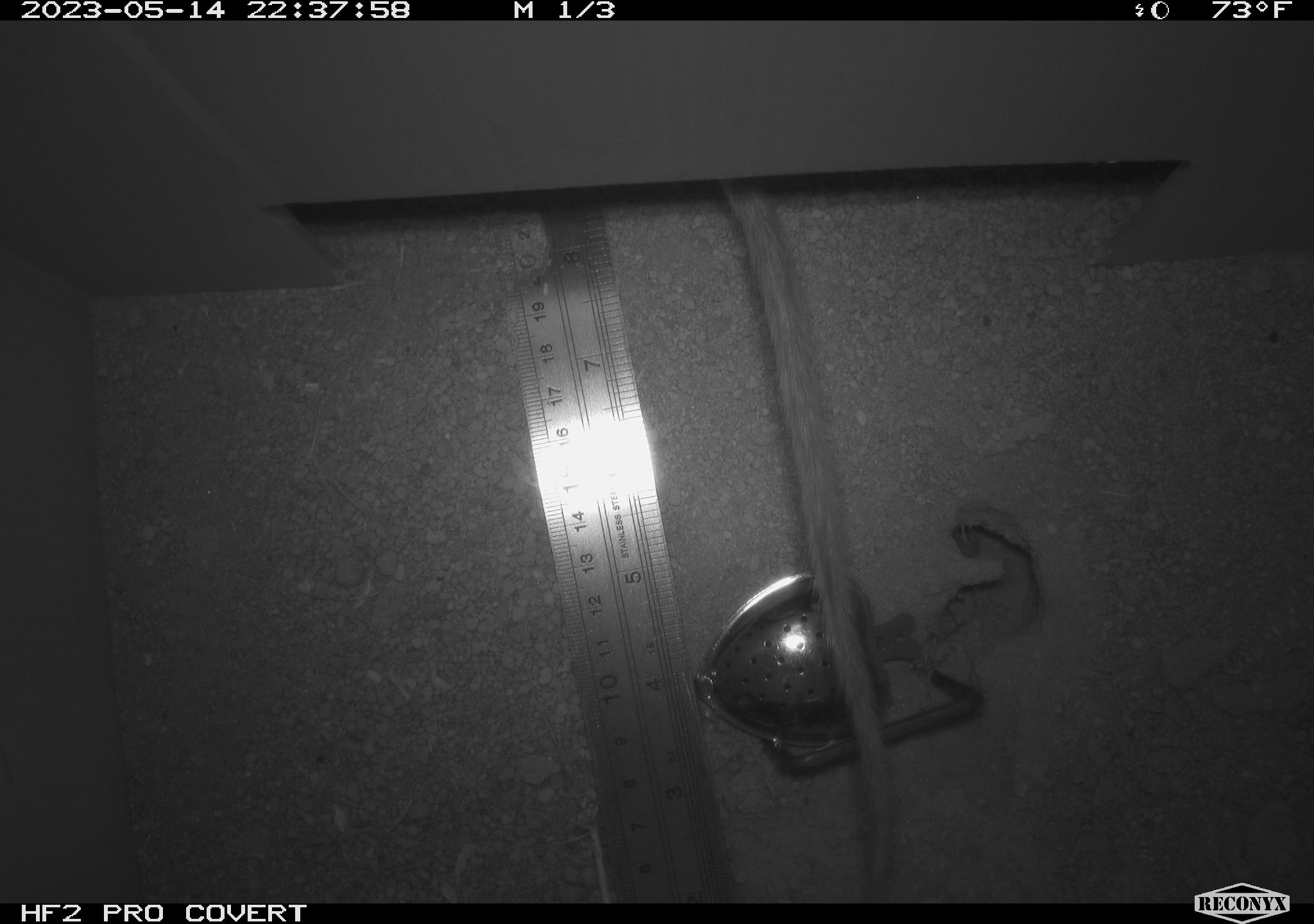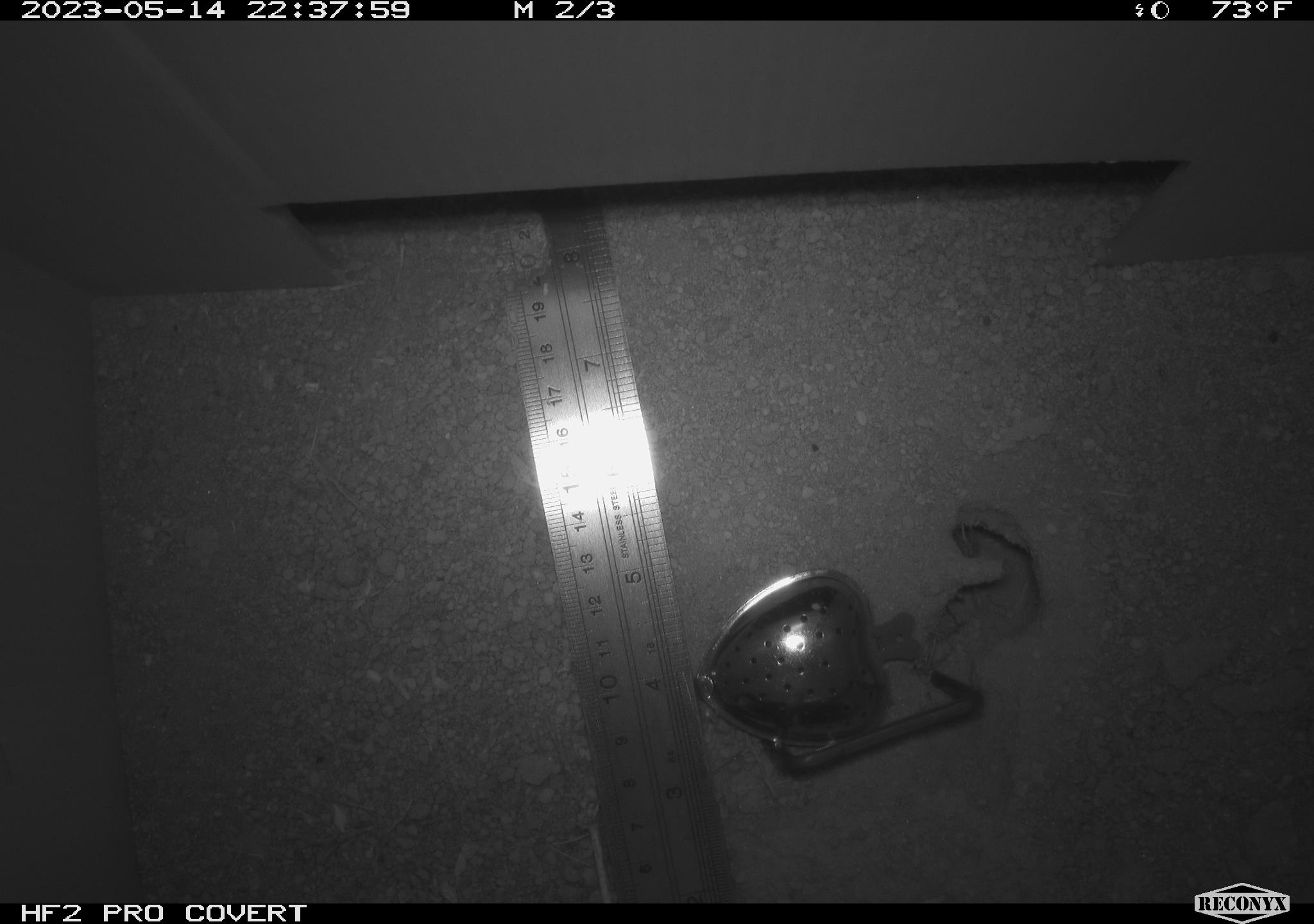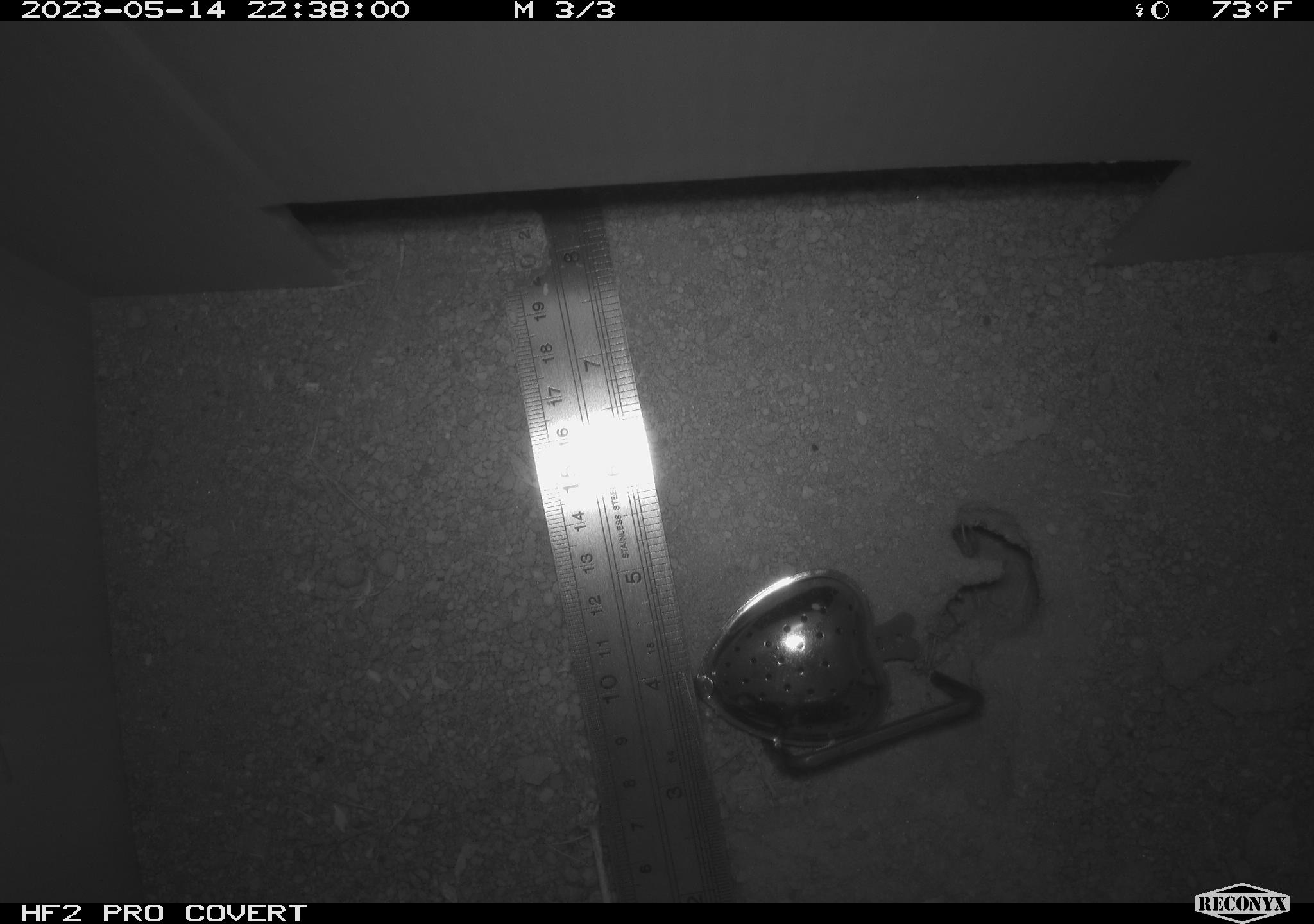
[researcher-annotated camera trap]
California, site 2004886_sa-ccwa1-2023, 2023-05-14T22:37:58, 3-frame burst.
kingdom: Animalia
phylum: Chordata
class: Mammalia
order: Rodentia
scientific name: Rodentia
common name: rodent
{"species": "rodent (Rodentia)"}